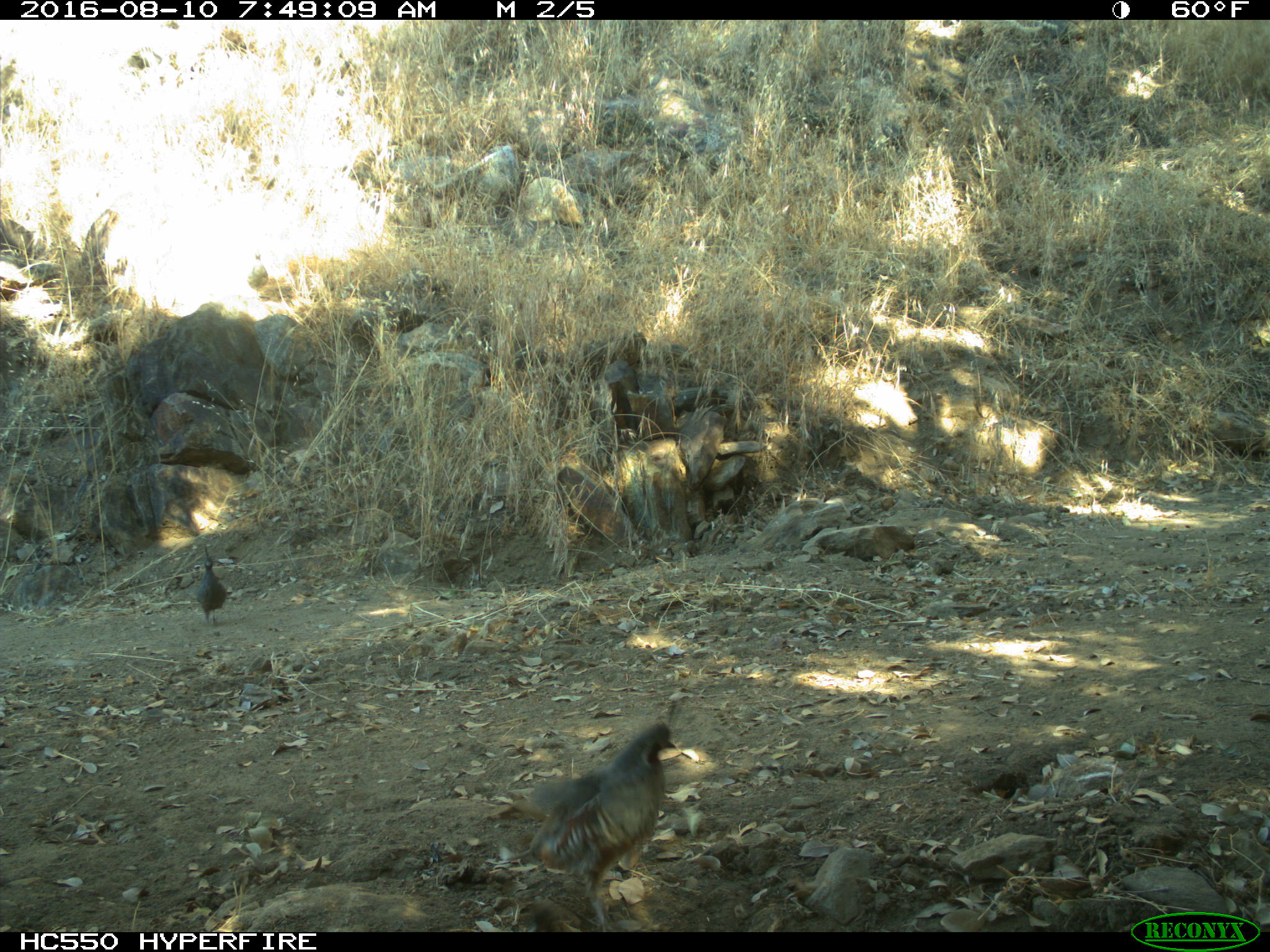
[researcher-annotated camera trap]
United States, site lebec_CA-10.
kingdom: Animalia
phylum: Chordata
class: Aves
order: Galliformes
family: Odontophoridae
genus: Callipepla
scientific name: Callipepla californica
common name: california quail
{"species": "Callipepla californica (california quail)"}